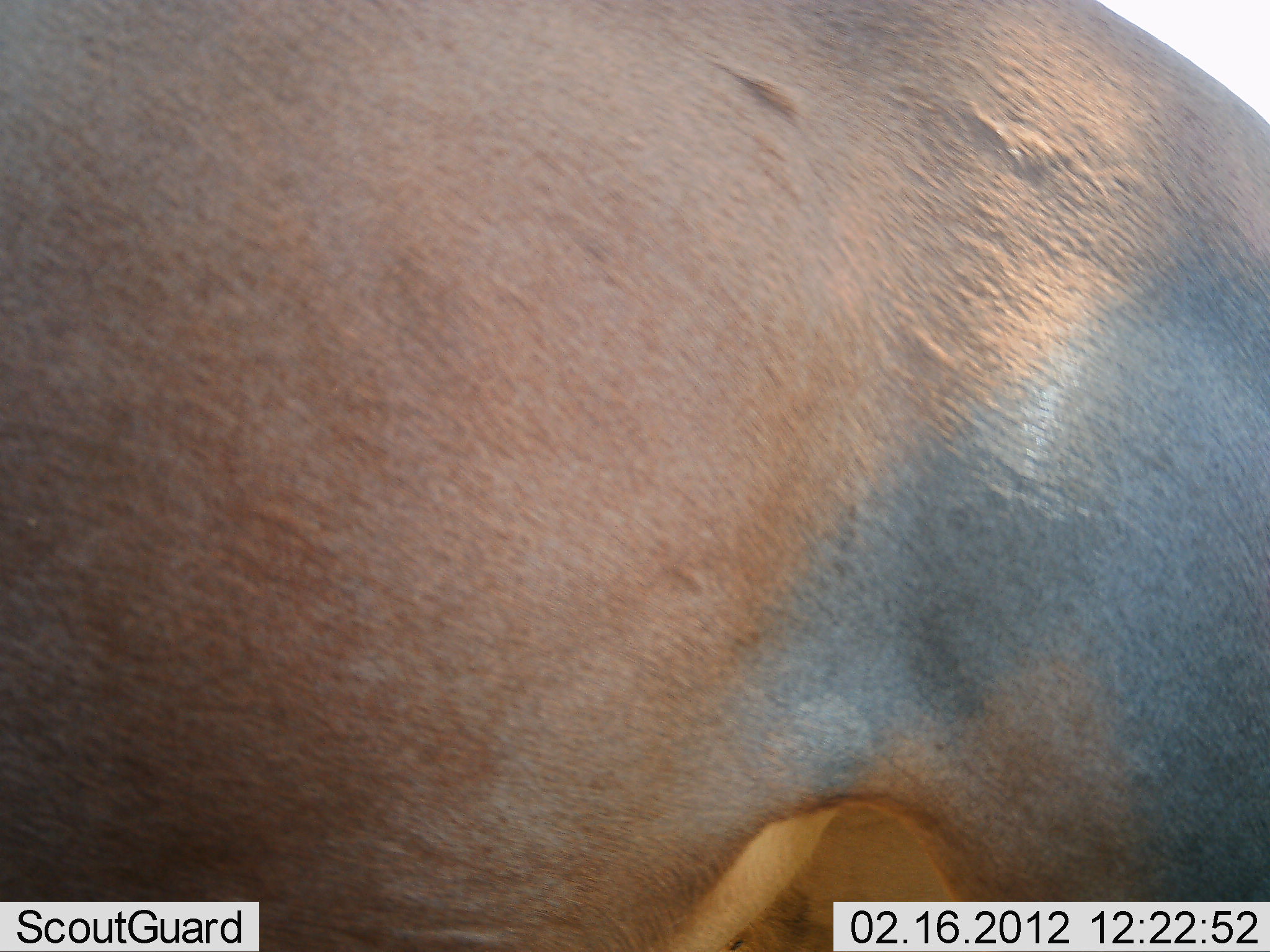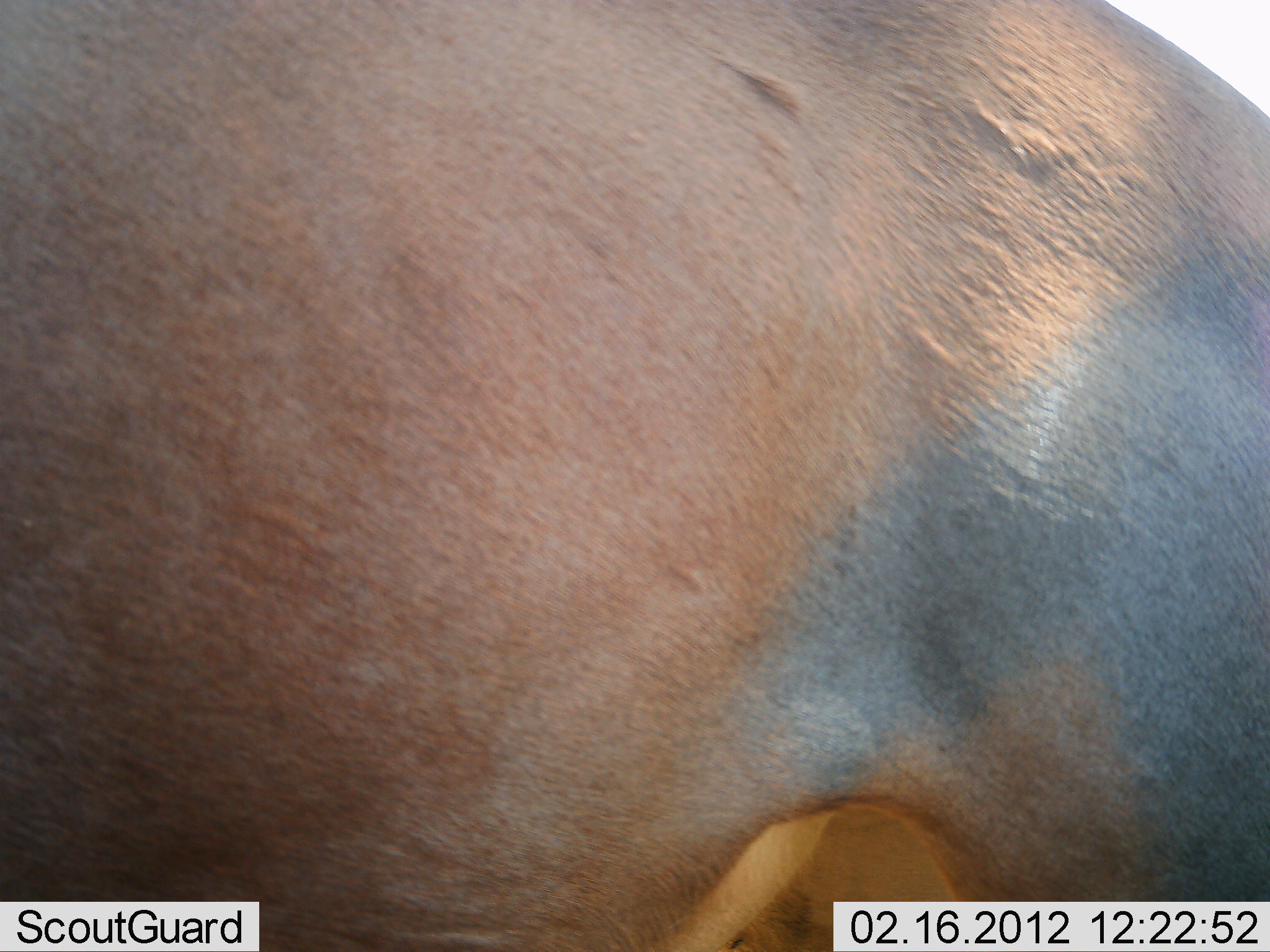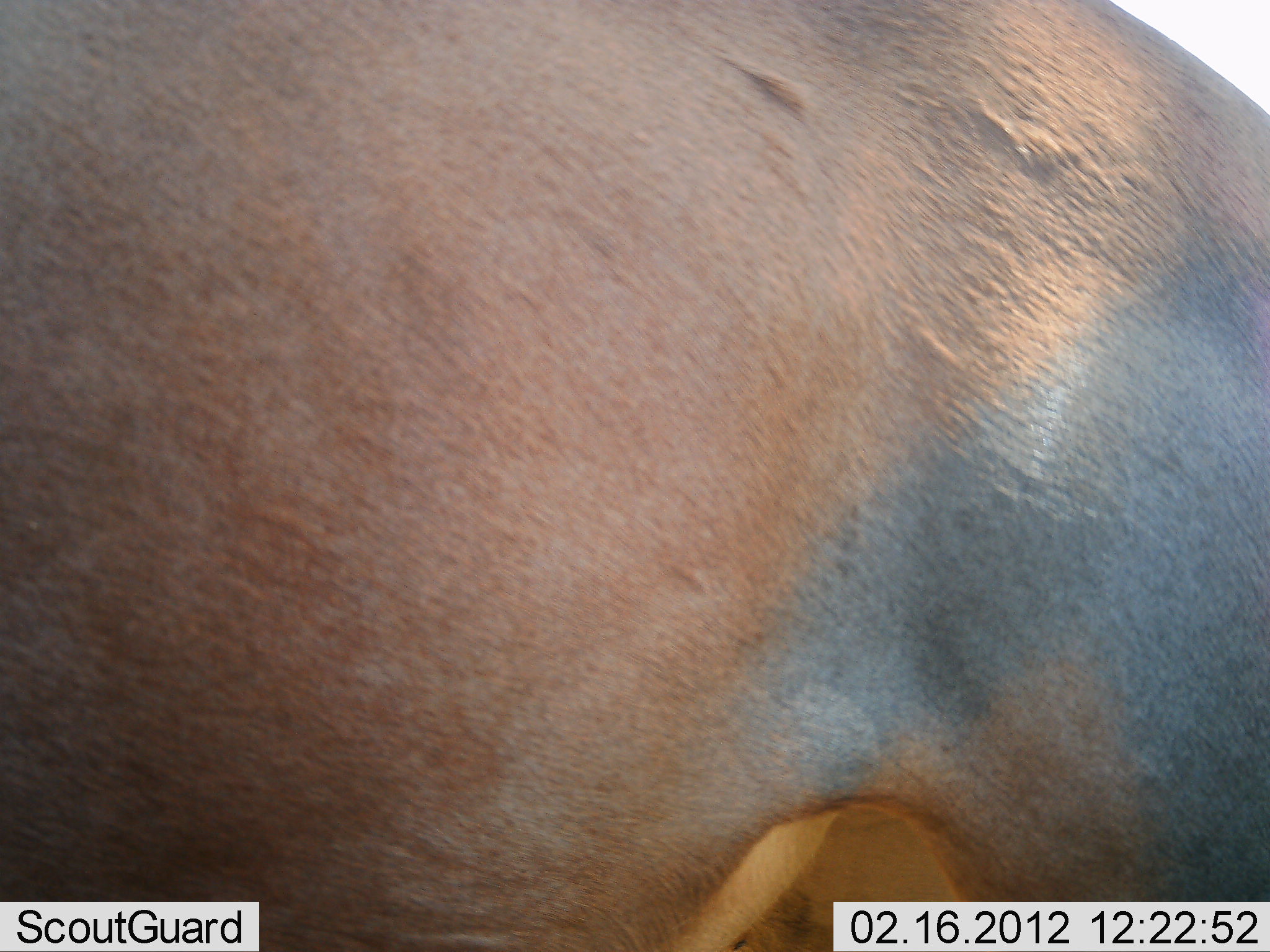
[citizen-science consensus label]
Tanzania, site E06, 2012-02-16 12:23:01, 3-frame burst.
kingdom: Animalia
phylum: Chordata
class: Mammalia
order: Artiodactyla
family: Bovidae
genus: Alcelaphus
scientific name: Alcelaphus buselaphus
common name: hartebeest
Hartebeest (Alcelaphus buselaphus), count 1. Behavior (volunteer vote fractions): standing 100%, resting 0%, moving 0%, interacting 0%. Young present (vote fraction): 0%. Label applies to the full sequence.